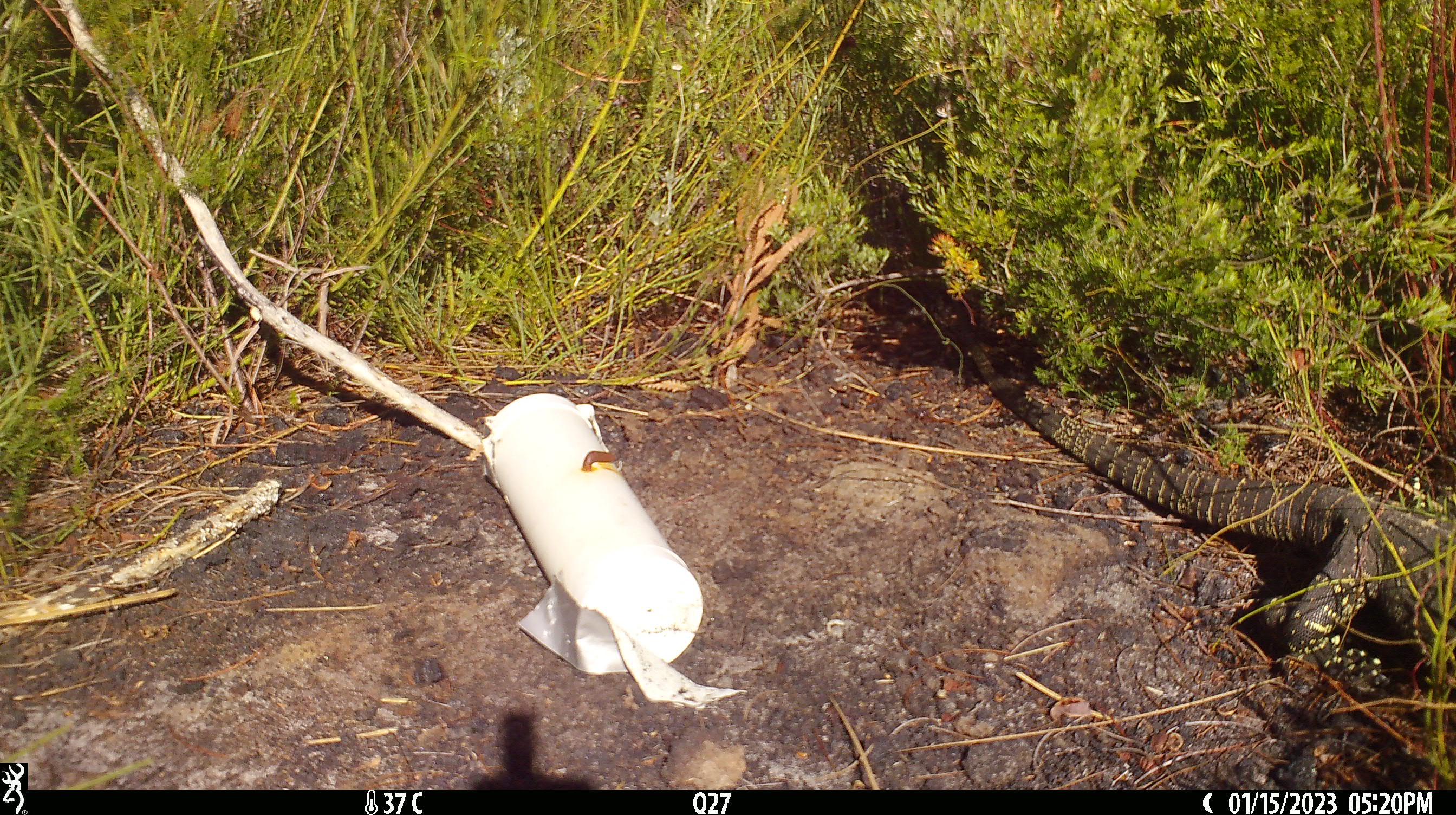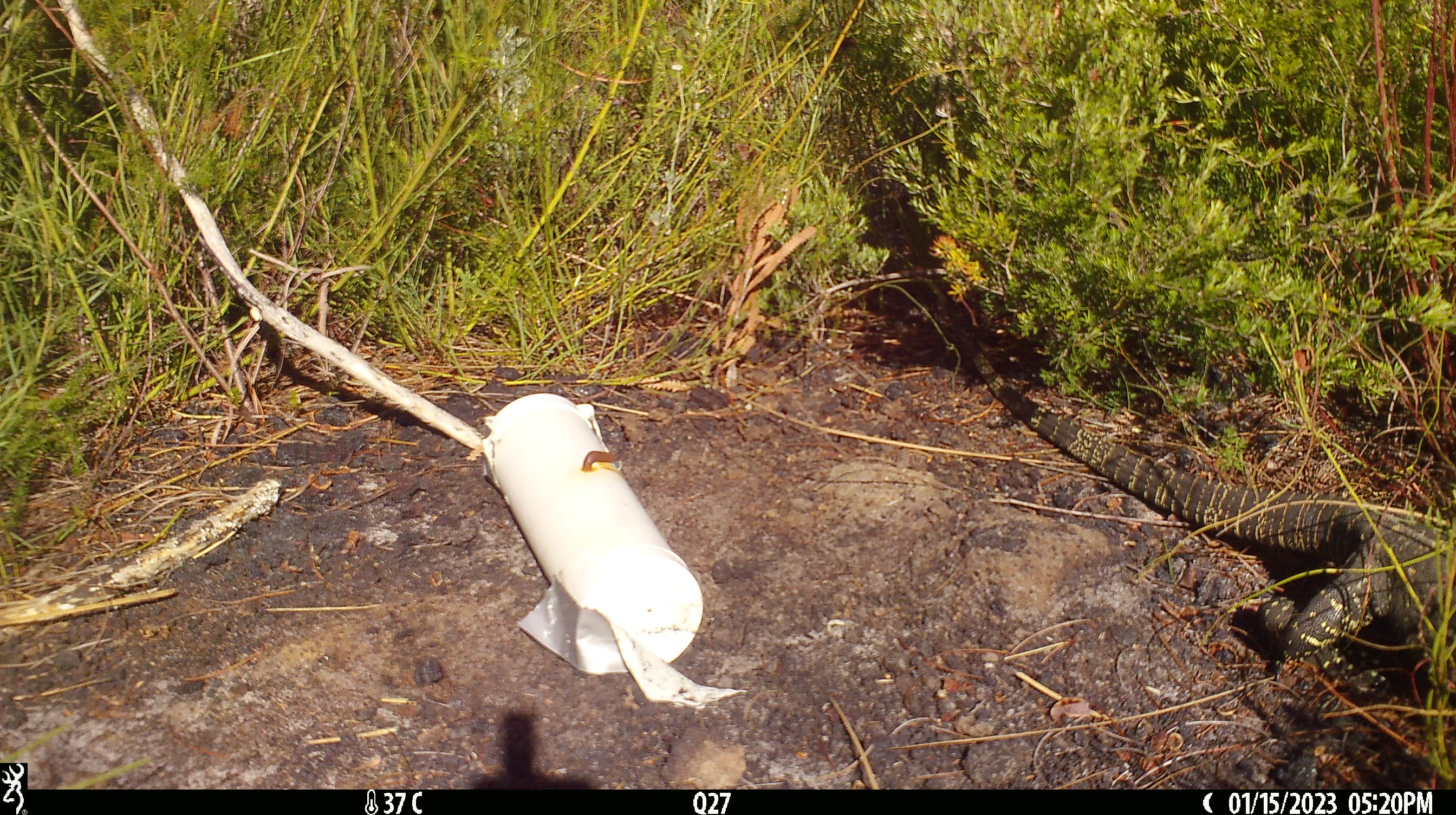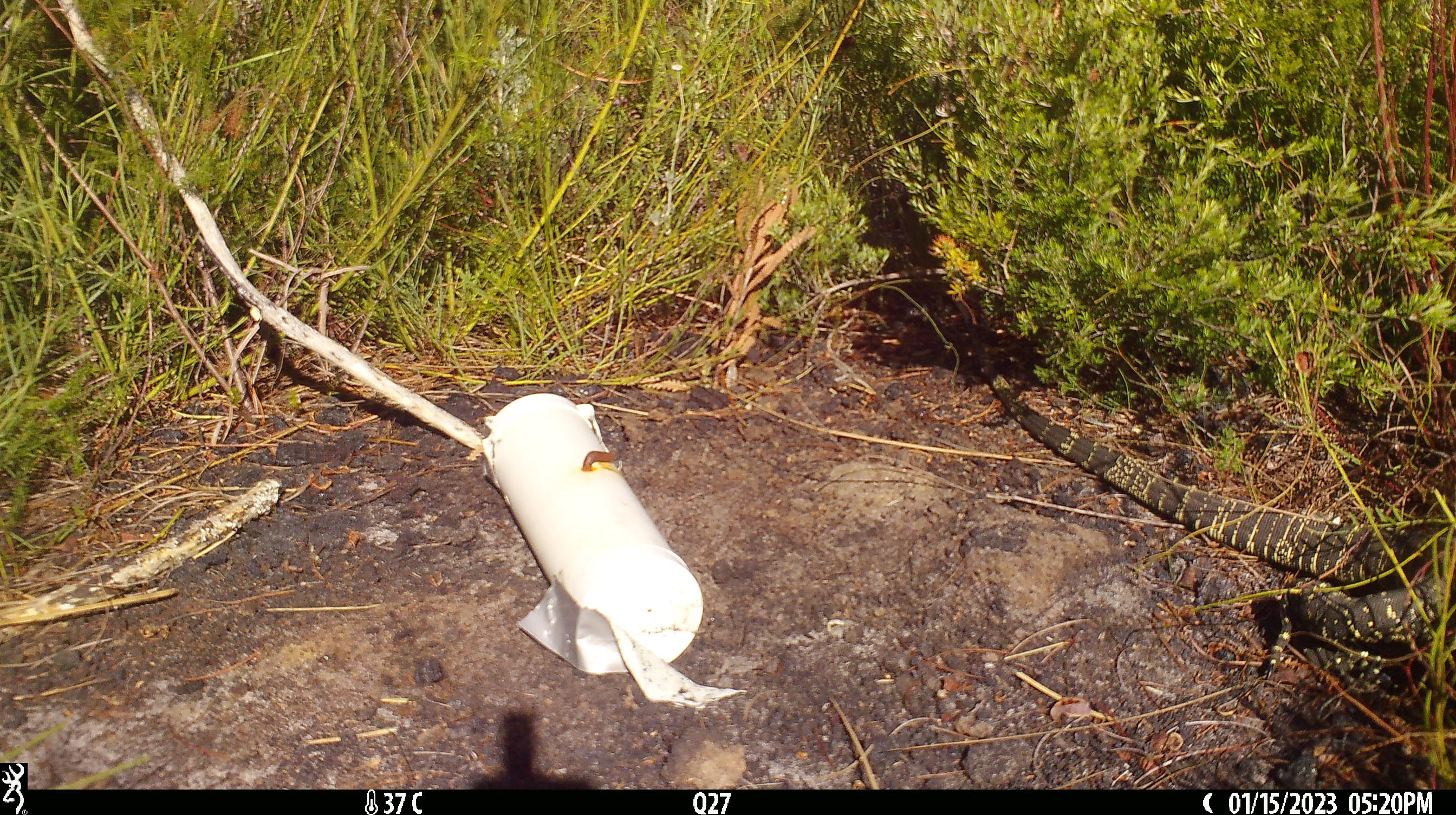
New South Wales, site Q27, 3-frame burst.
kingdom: Animalia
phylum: Chordata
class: Reptilia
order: Squamata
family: Varanidae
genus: Varanus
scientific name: Varanus varius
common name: lace monitor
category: goanna